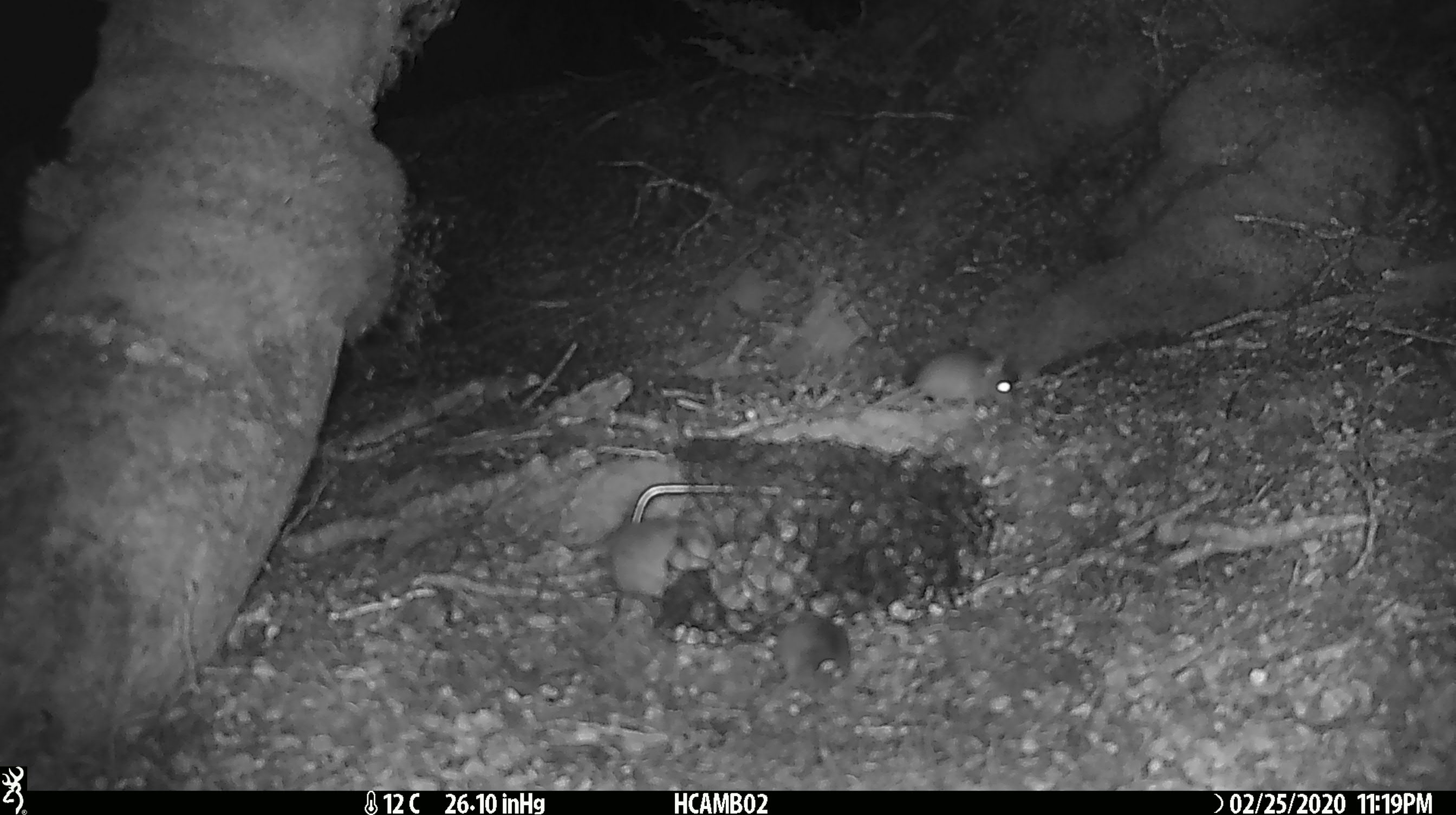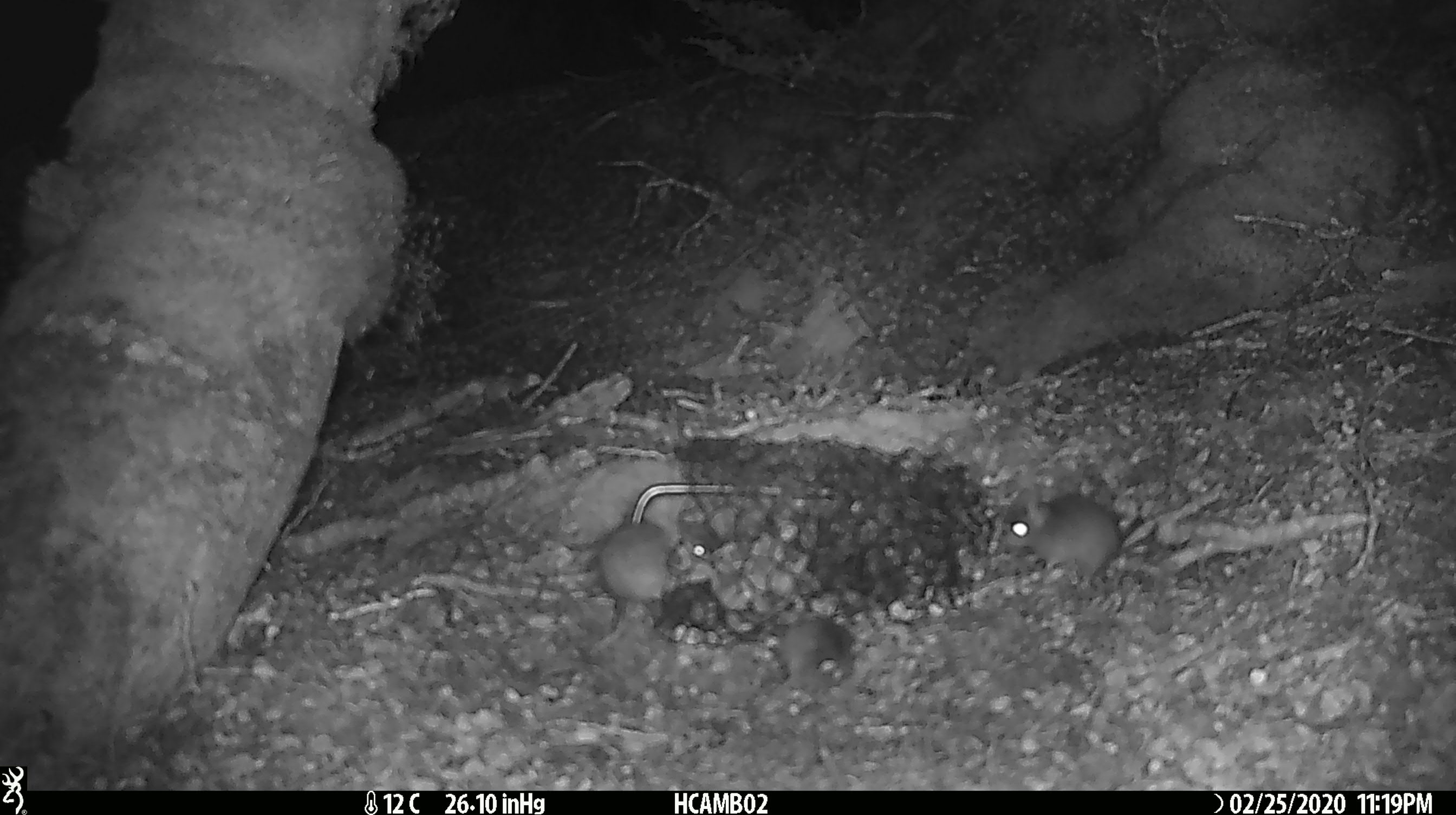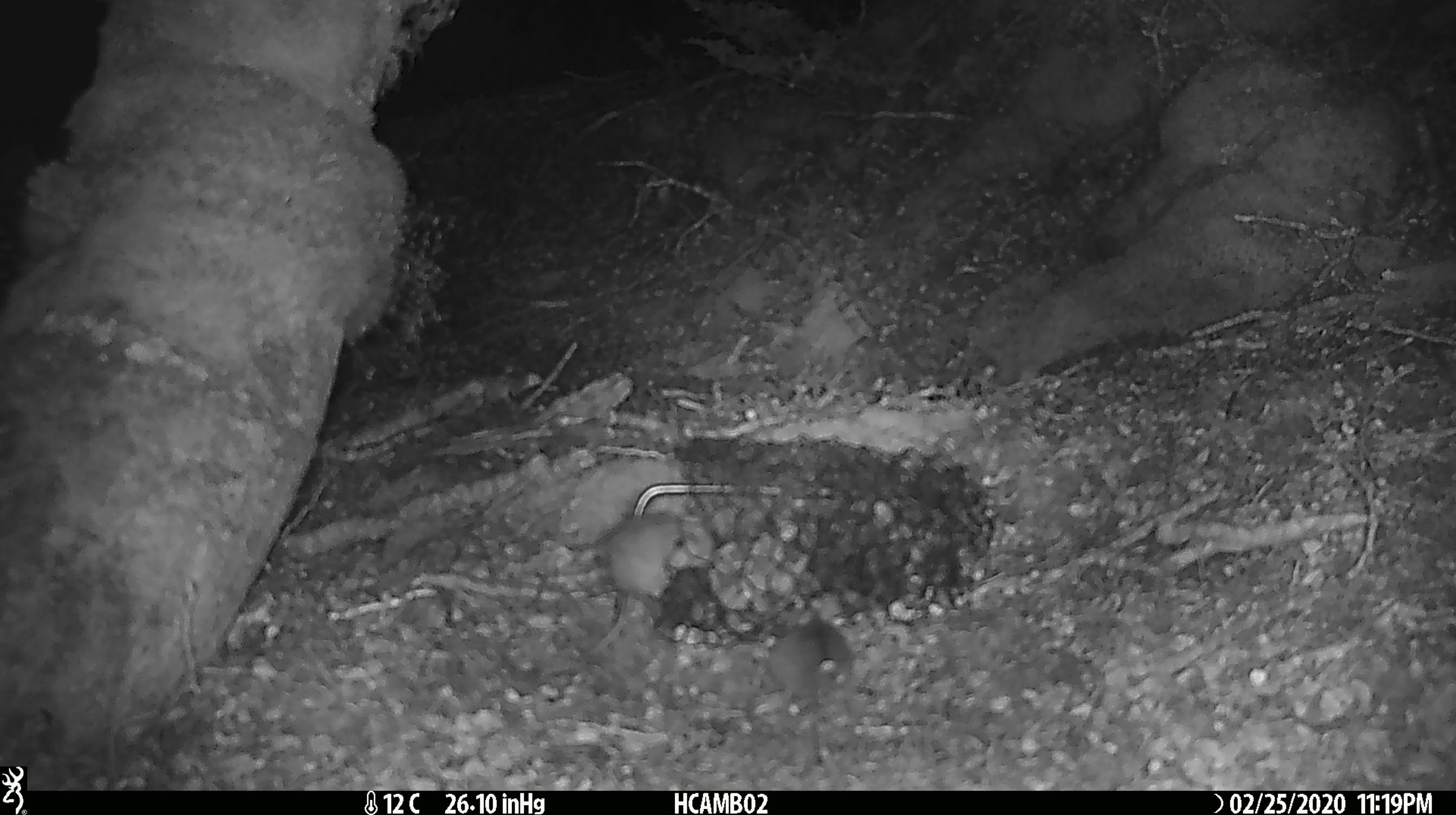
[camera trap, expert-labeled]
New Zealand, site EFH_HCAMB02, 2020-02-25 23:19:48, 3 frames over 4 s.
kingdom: Animalia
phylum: Chordata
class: Mammalia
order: Rodentia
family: Muridae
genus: Mus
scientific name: Mus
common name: mouse